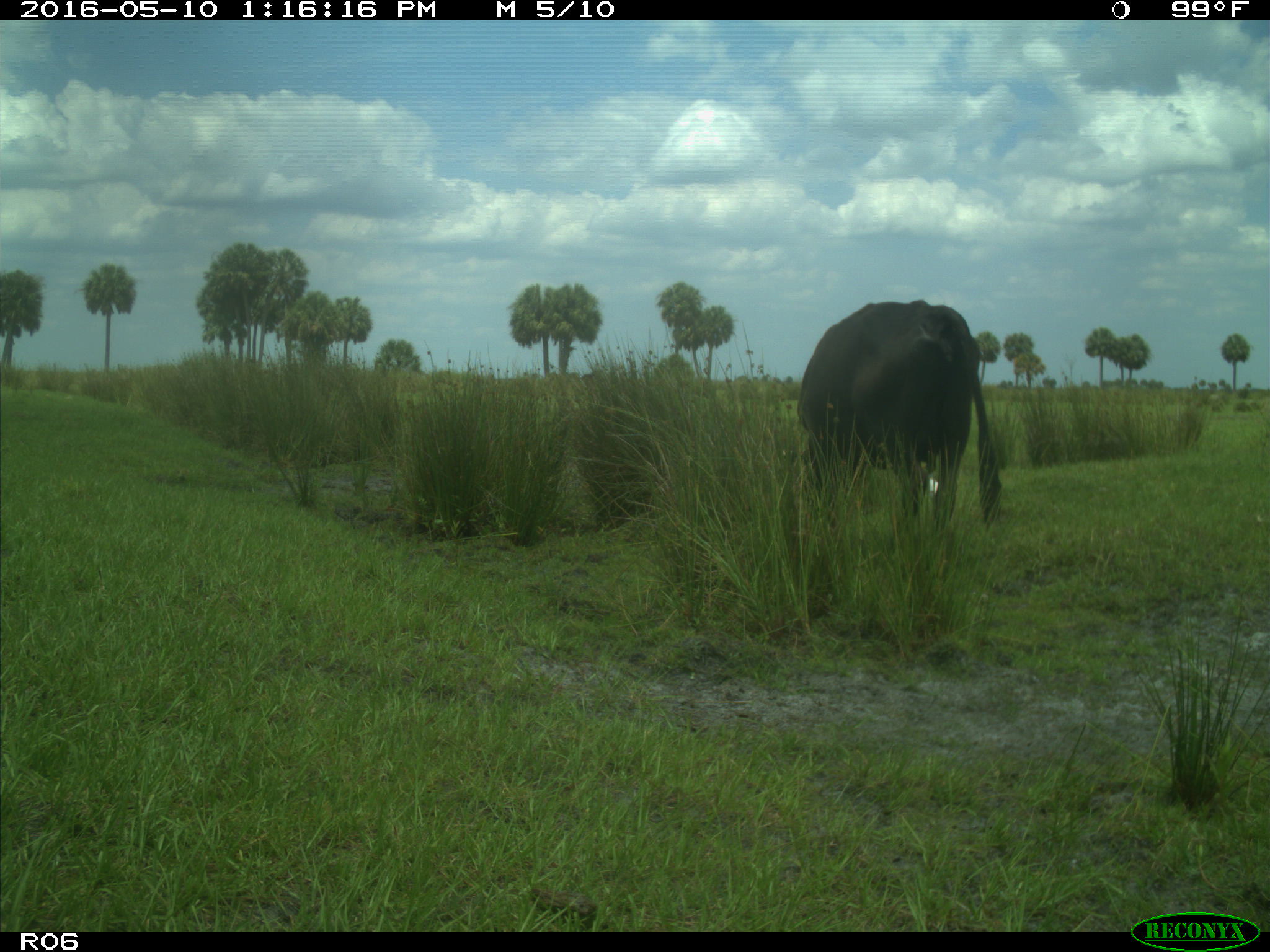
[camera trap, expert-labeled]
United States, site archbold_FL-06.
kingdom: Animalia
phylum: Chordata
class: Mammalia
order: Artiodactyla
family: Bovidae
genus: Bos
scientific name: Bos taurus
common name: domestic cow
Bos taurus (domestic cow).